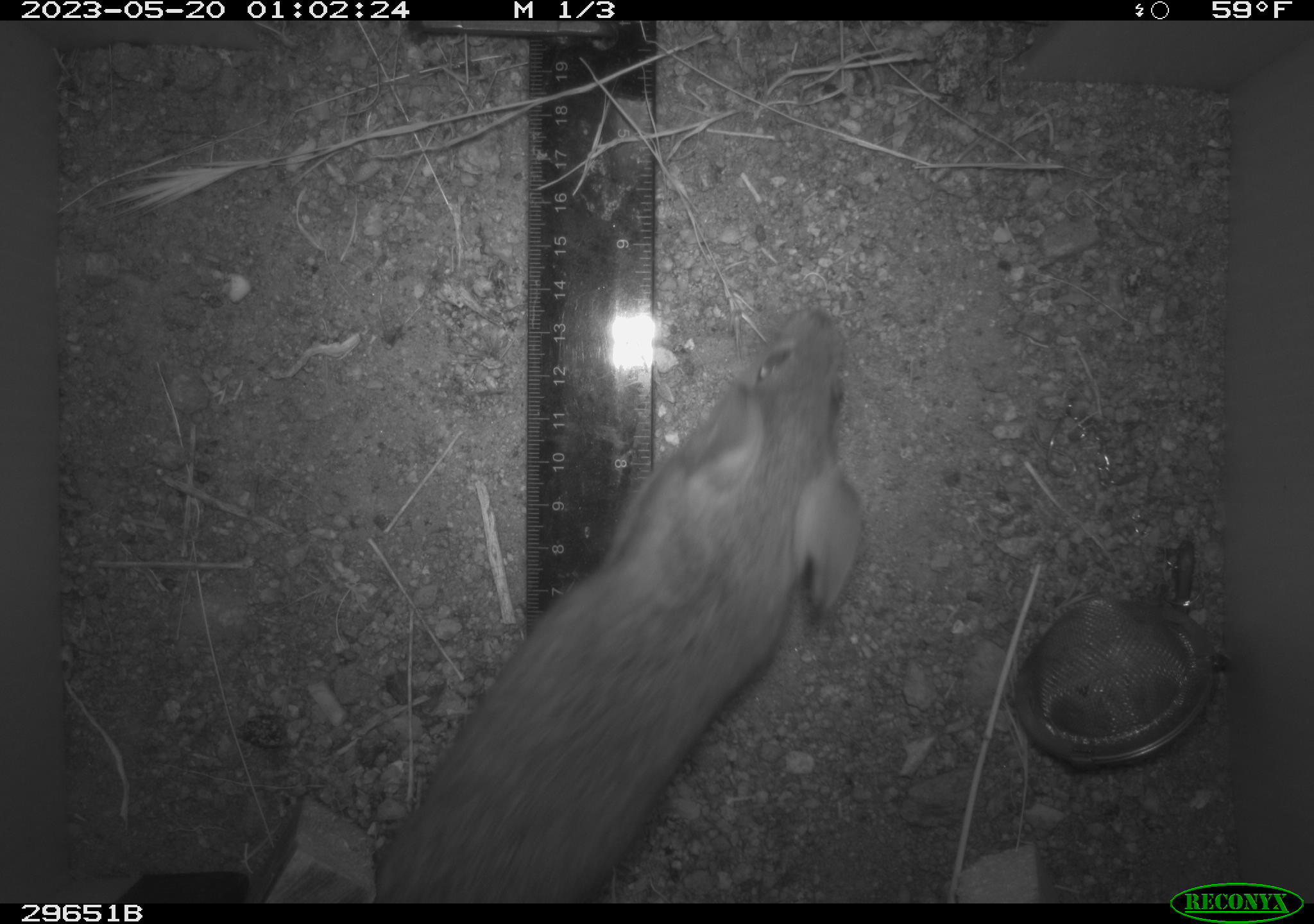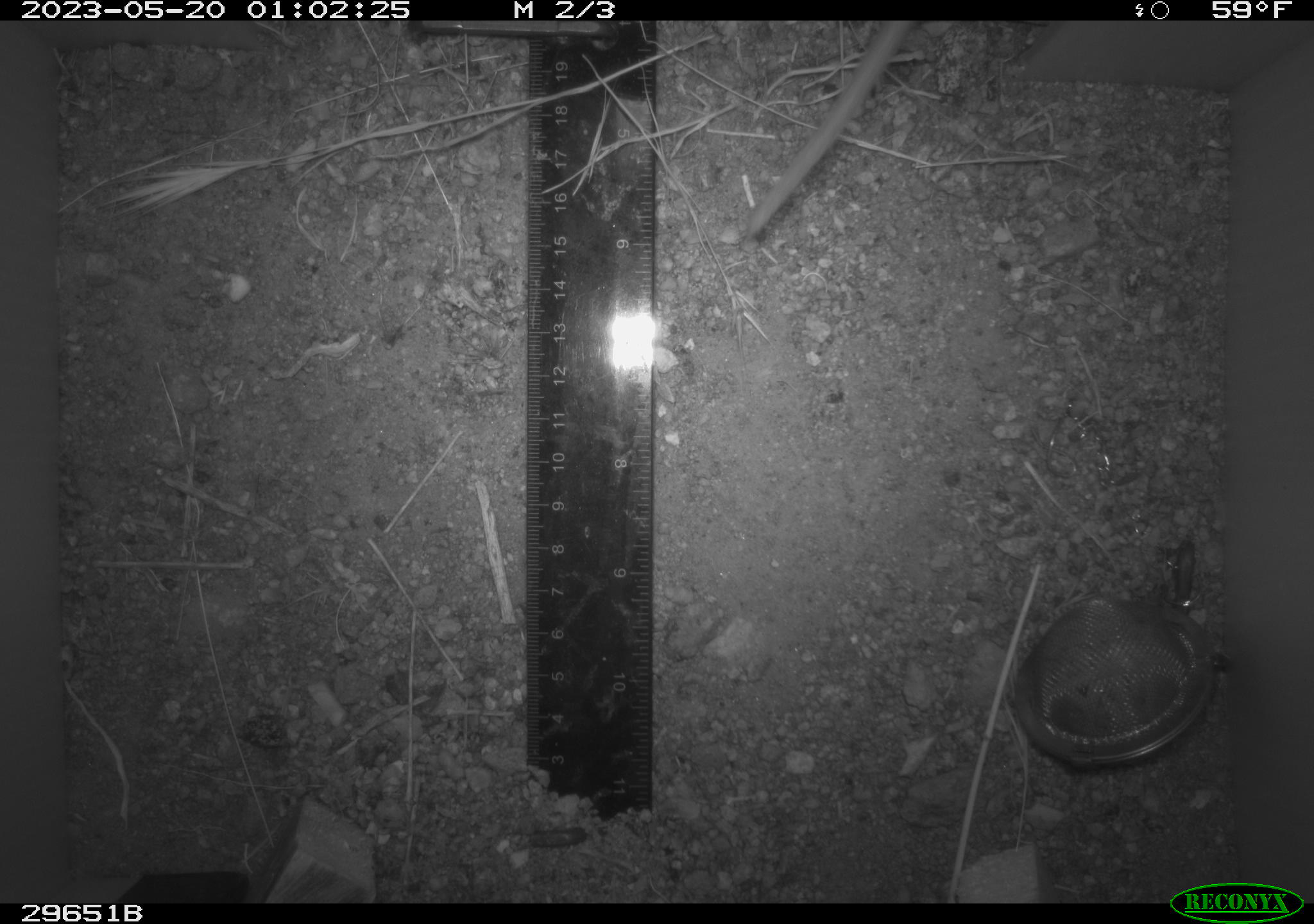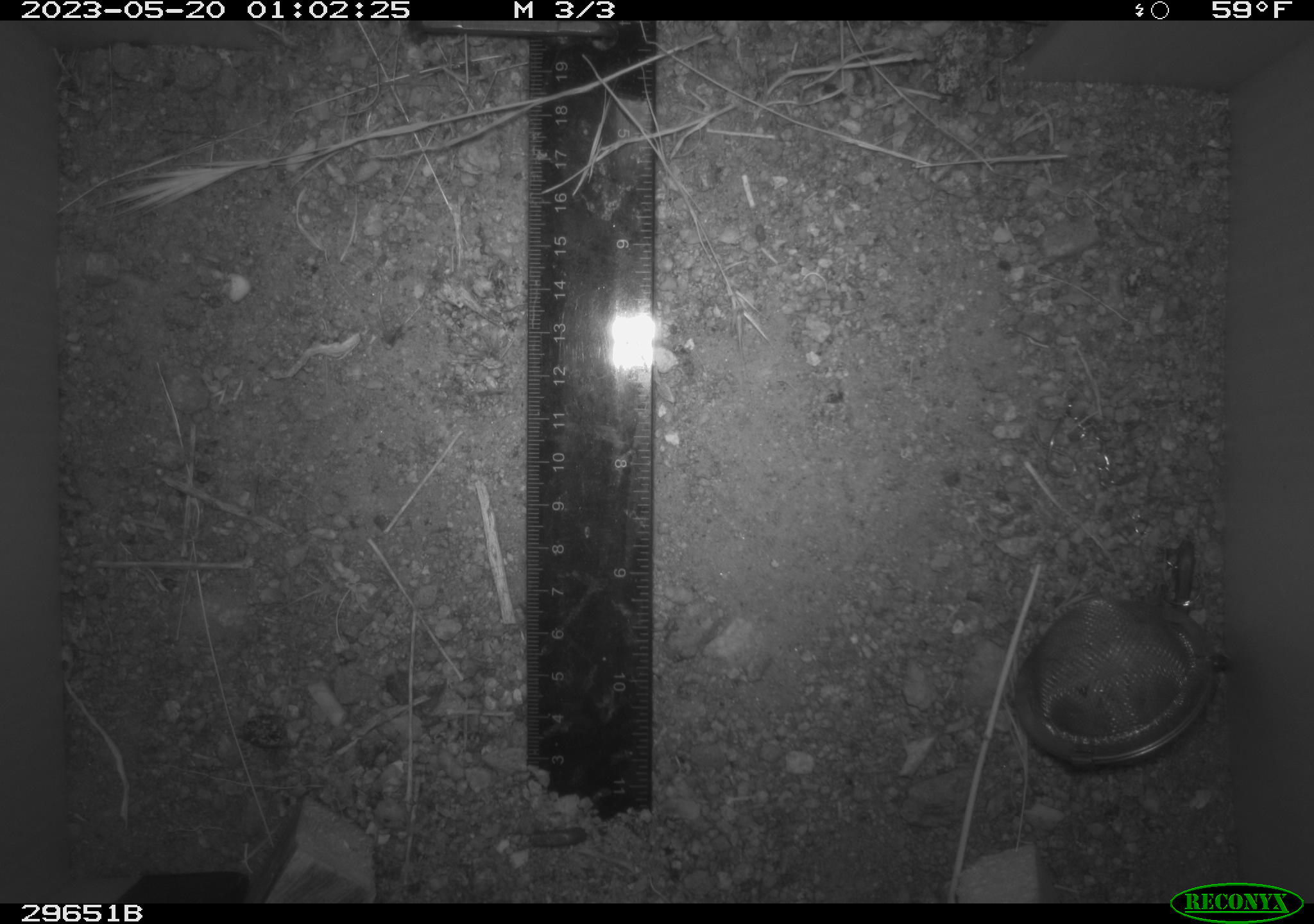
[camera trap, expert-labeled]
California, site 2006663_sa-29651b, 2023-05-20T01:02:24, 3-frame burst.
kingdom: Animalia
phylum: Chordata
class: Mammalia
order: Rodentia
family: Cricetidae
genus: Neotoma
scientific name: Neotoma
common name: pack rat or woodrat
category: neotoma species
Neotoma species (pack rat or woodrat) (Neotoma).